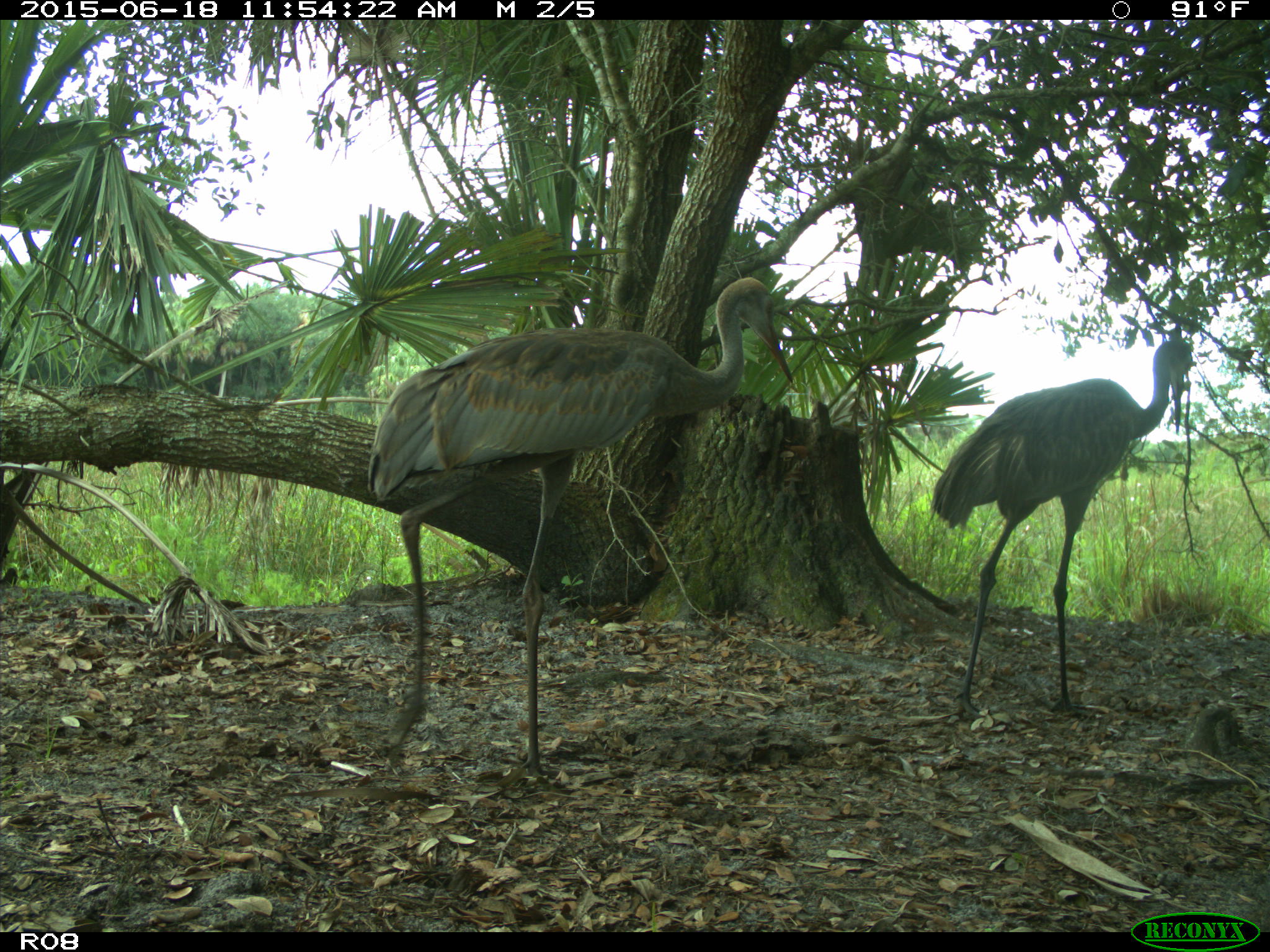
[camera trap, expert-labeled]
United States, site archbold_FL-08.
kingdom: Animalia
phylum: Chordata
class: Aves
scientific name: Aves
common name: birds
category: unidentified bird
Unidentified bird (birds) (Aves).